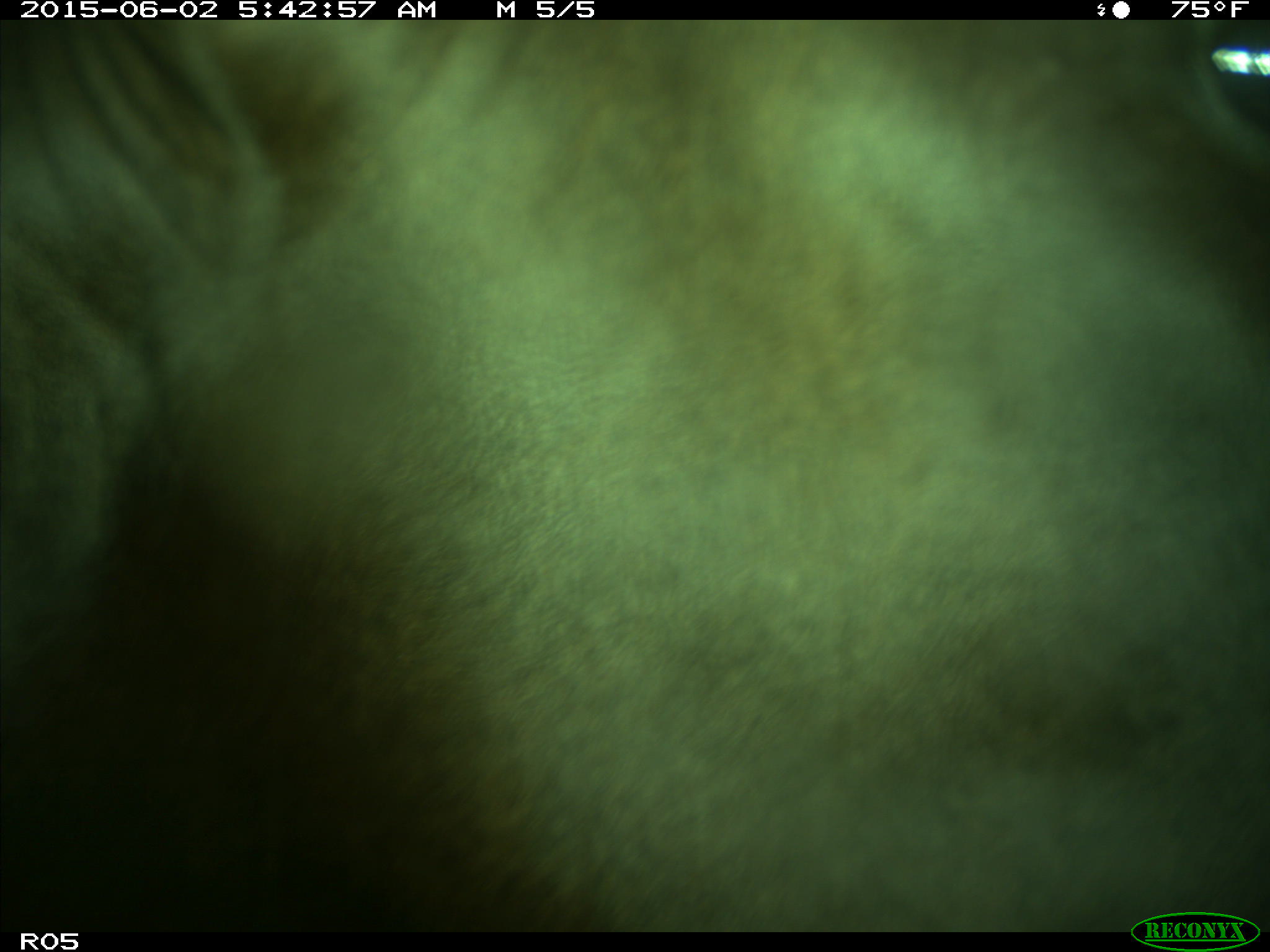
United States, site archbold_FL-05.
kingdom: Animalia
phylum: Chordata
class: Mammalia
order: Artiodactyla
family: Bovidae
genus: Bos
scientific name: Bos taurus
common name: domestic cow